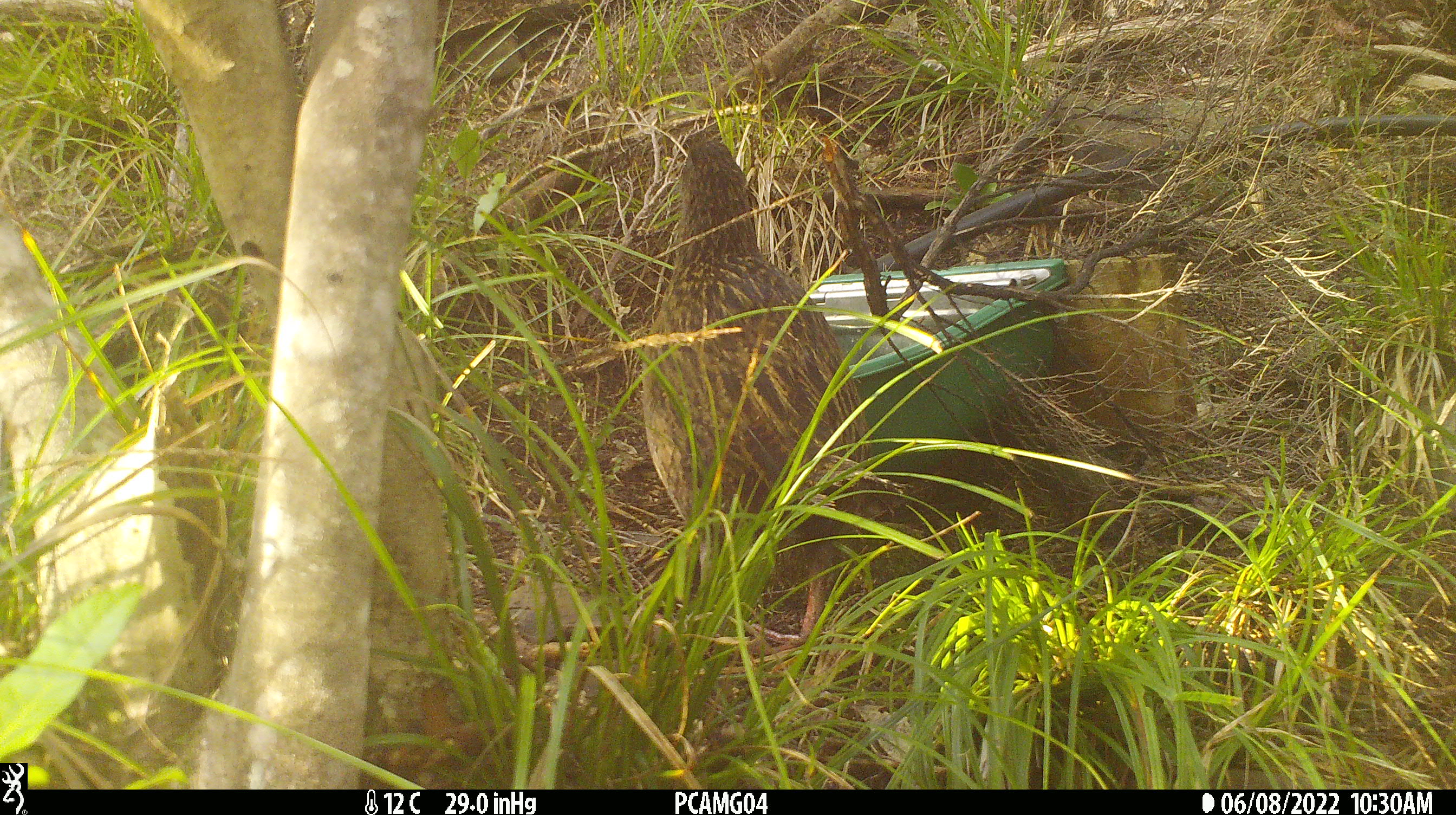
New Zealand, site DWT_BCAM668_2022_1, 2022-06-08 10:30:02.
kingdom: Animalia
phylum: Chordata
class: Aves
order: Gruiformes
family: Rallidae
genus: Gallirallus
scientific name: Gallirallus australis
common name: weka